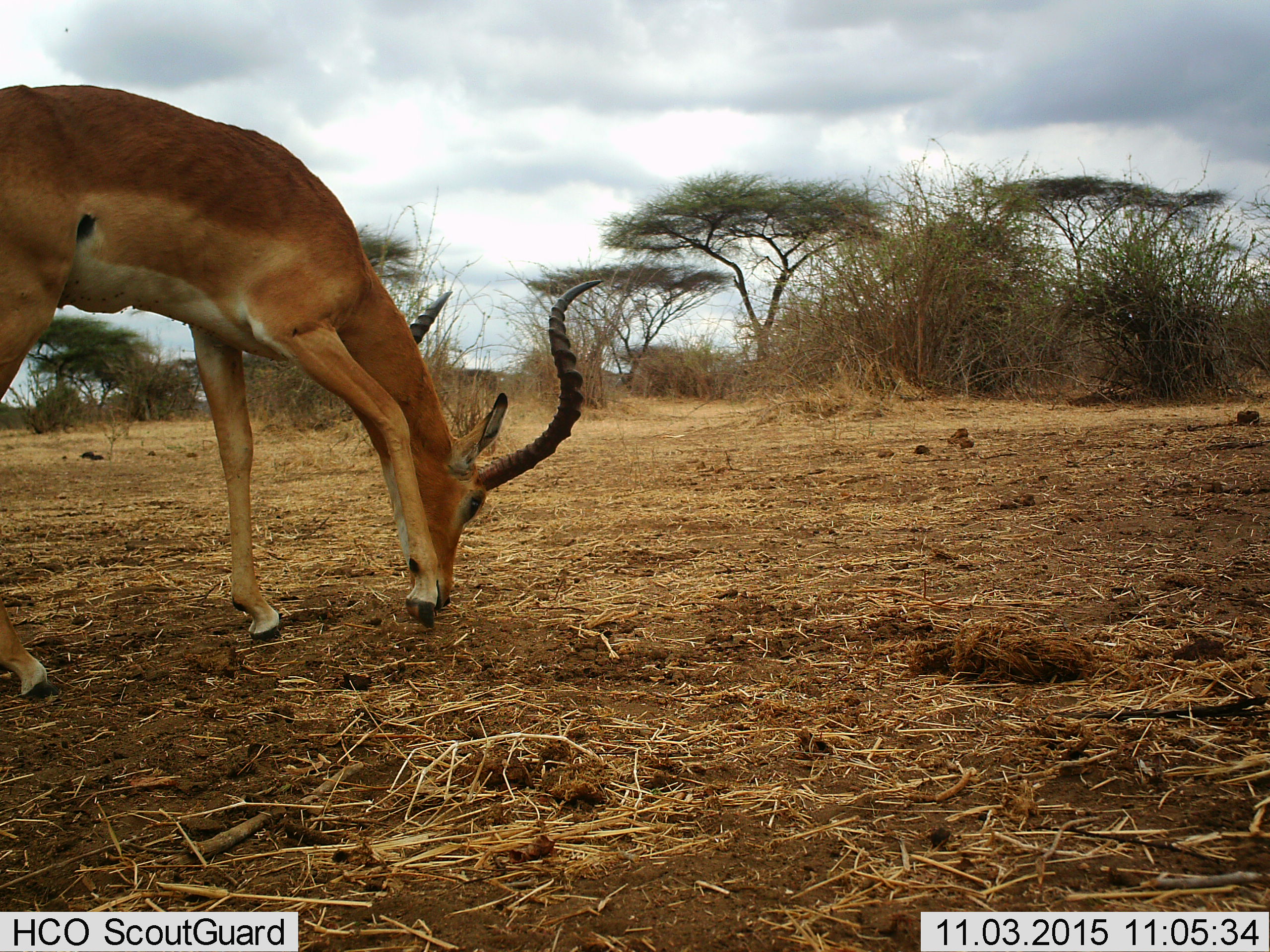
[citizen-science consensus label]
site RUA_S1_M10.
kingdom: Animalia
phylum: Chordata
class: Mammalia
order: Artiodactyla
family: Bovidae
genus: Aepyceros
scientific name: Aepyceros melampus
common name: impala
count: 1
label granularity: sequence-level